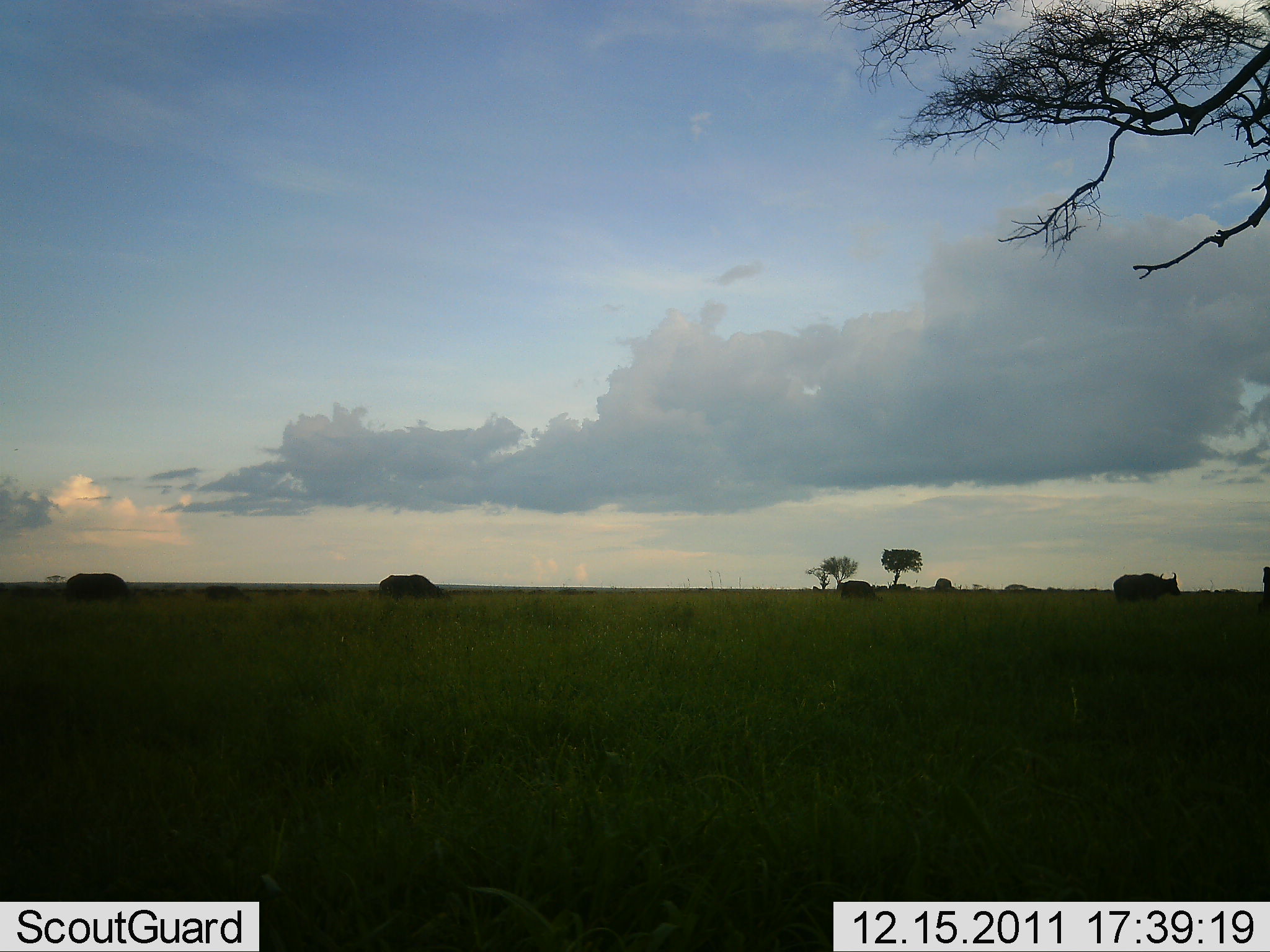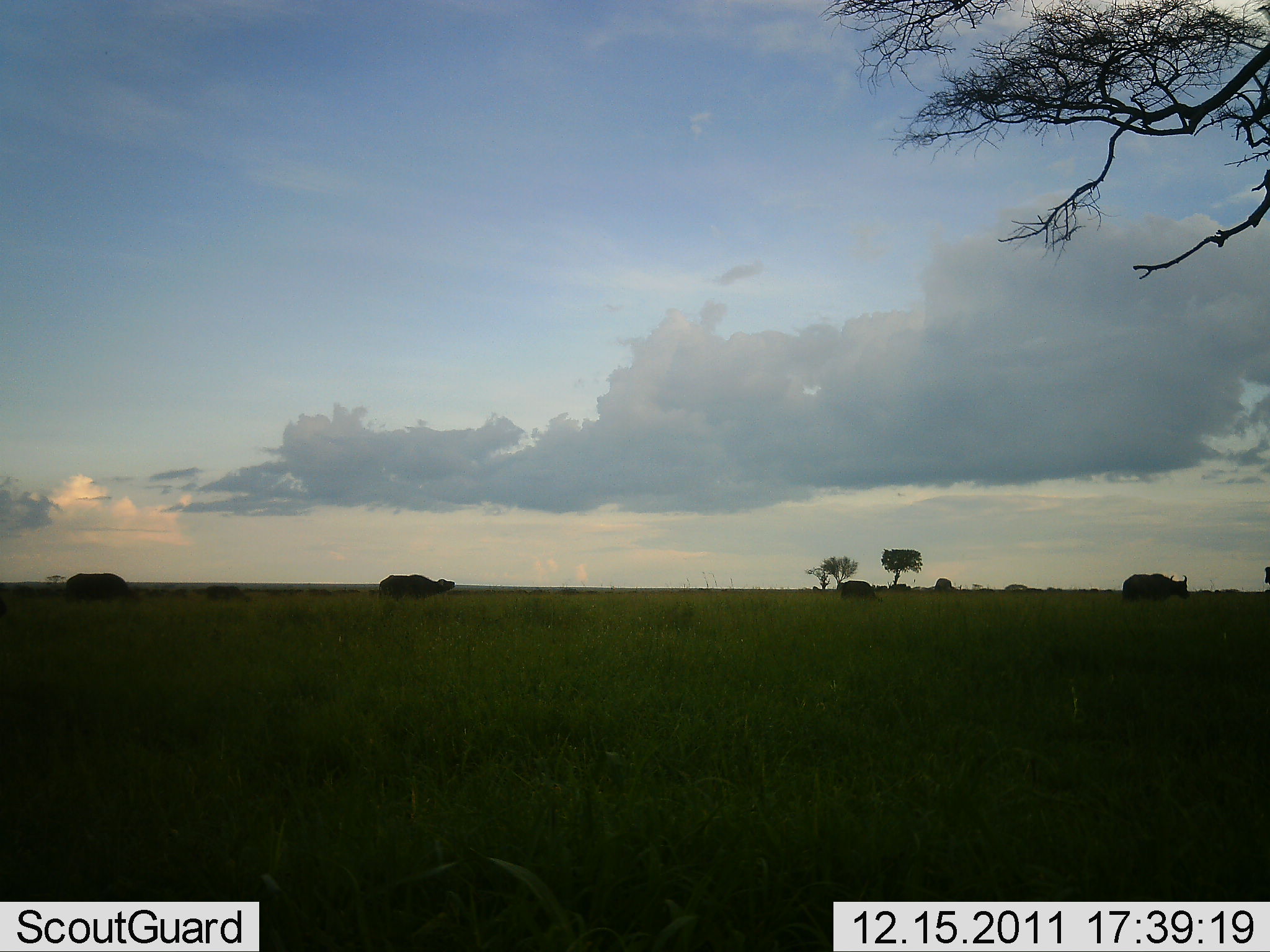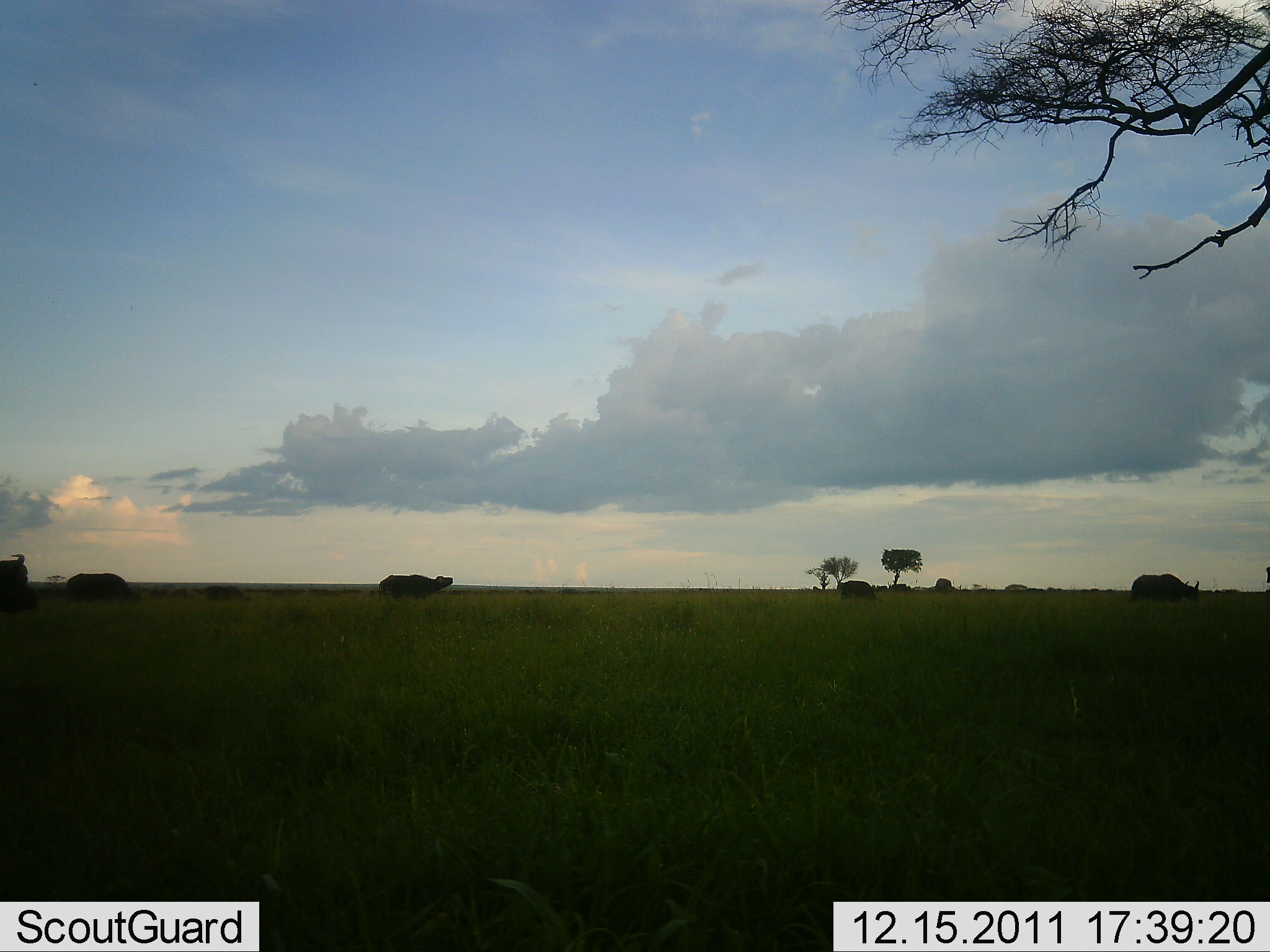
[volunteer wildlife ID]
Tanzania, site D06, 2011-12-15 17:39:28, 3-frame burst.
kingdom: Animalia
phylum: Chordata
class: Mammalia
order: Artiodactyla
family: Bovidae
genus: Syncerus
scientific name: Syncerus caffer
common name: cape buffalo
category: buffalo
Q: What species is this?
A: Buffalo (cape buffalo) (Syncerus caffer).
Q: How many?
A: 5.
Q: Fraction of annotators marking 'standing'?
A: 30%.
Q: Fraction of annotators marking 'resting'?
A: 0%.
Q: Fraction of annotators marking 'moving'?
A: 60%.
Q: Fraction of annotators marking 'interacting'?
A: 10%.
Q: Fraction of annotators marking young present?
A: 0%.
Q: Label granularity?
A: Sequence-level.